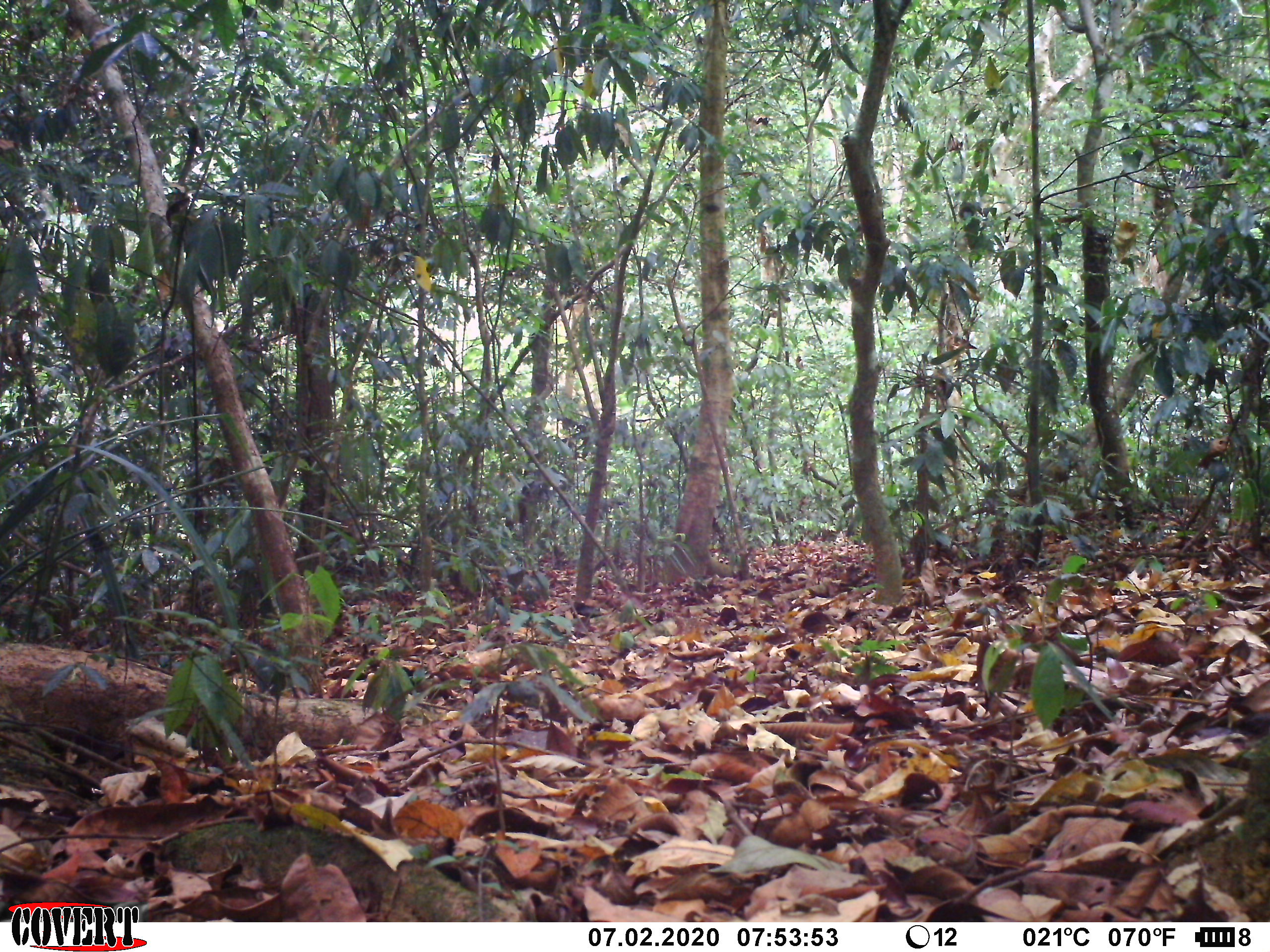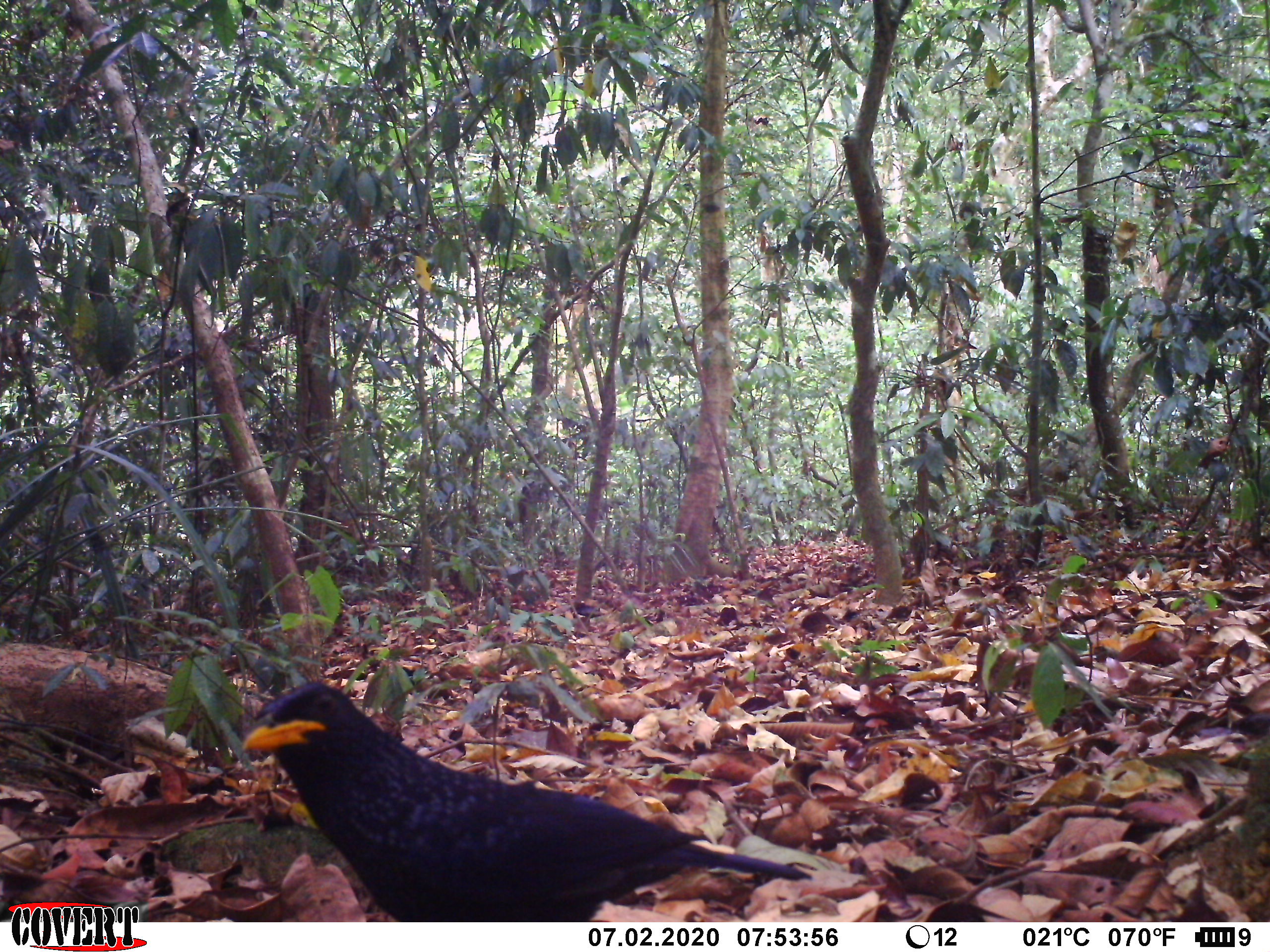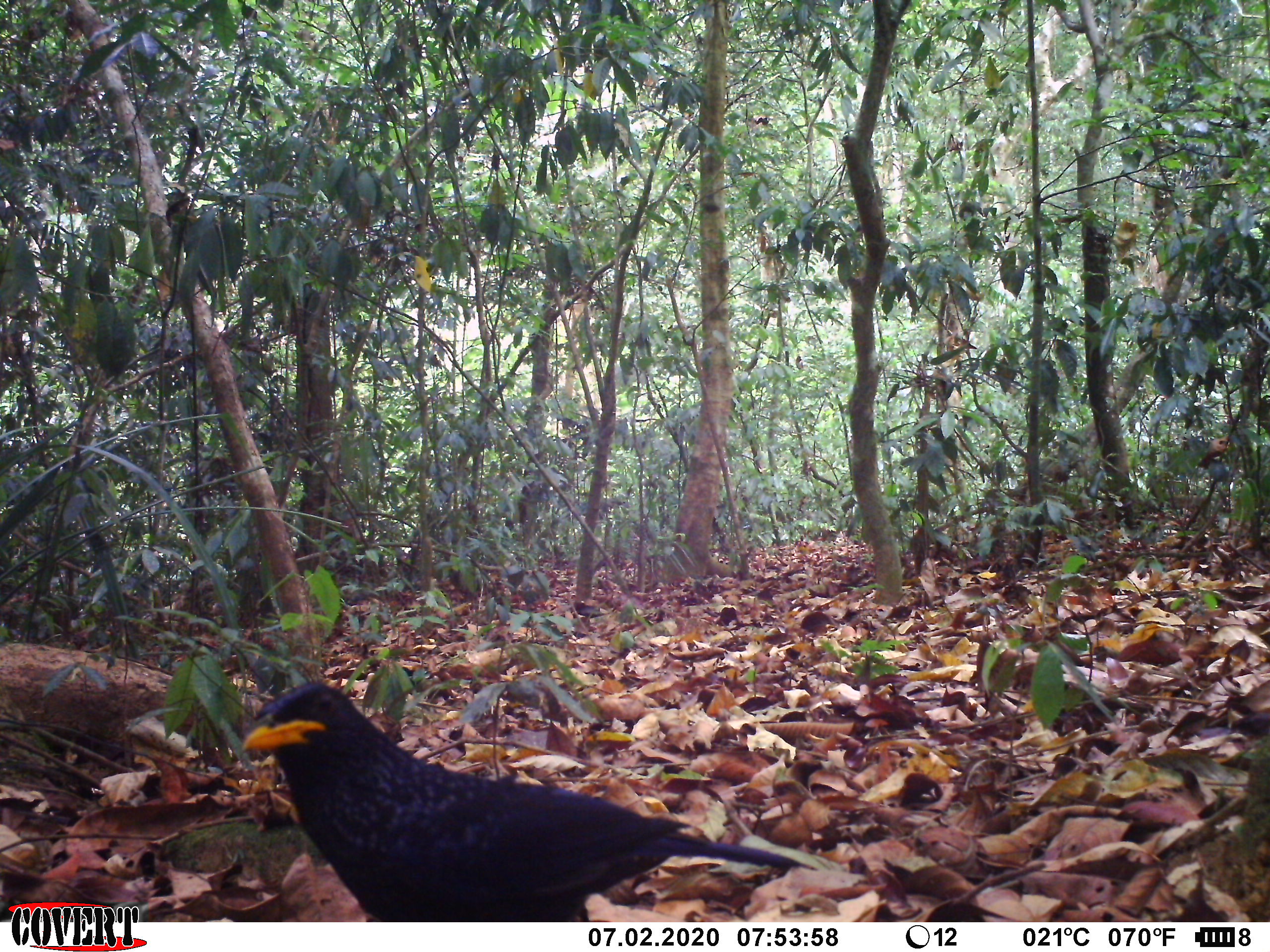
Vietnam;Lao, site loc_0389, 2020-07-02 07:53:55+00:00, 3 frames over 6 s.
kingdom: Animalia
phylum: Chordata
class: Aves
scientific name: Aves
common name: bird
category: unidentified bird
Unidentified bird (bird) (Aves). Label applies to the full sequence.